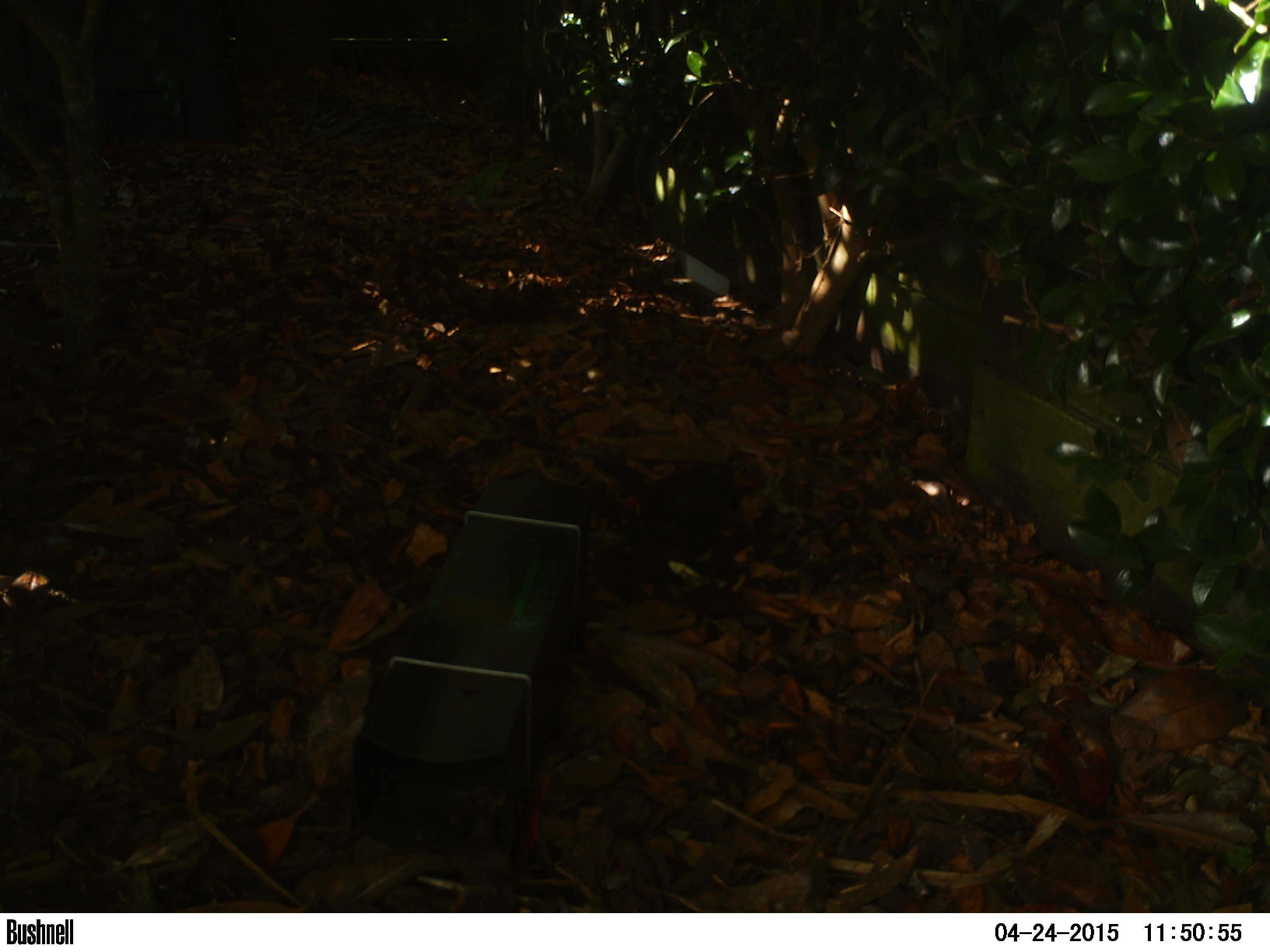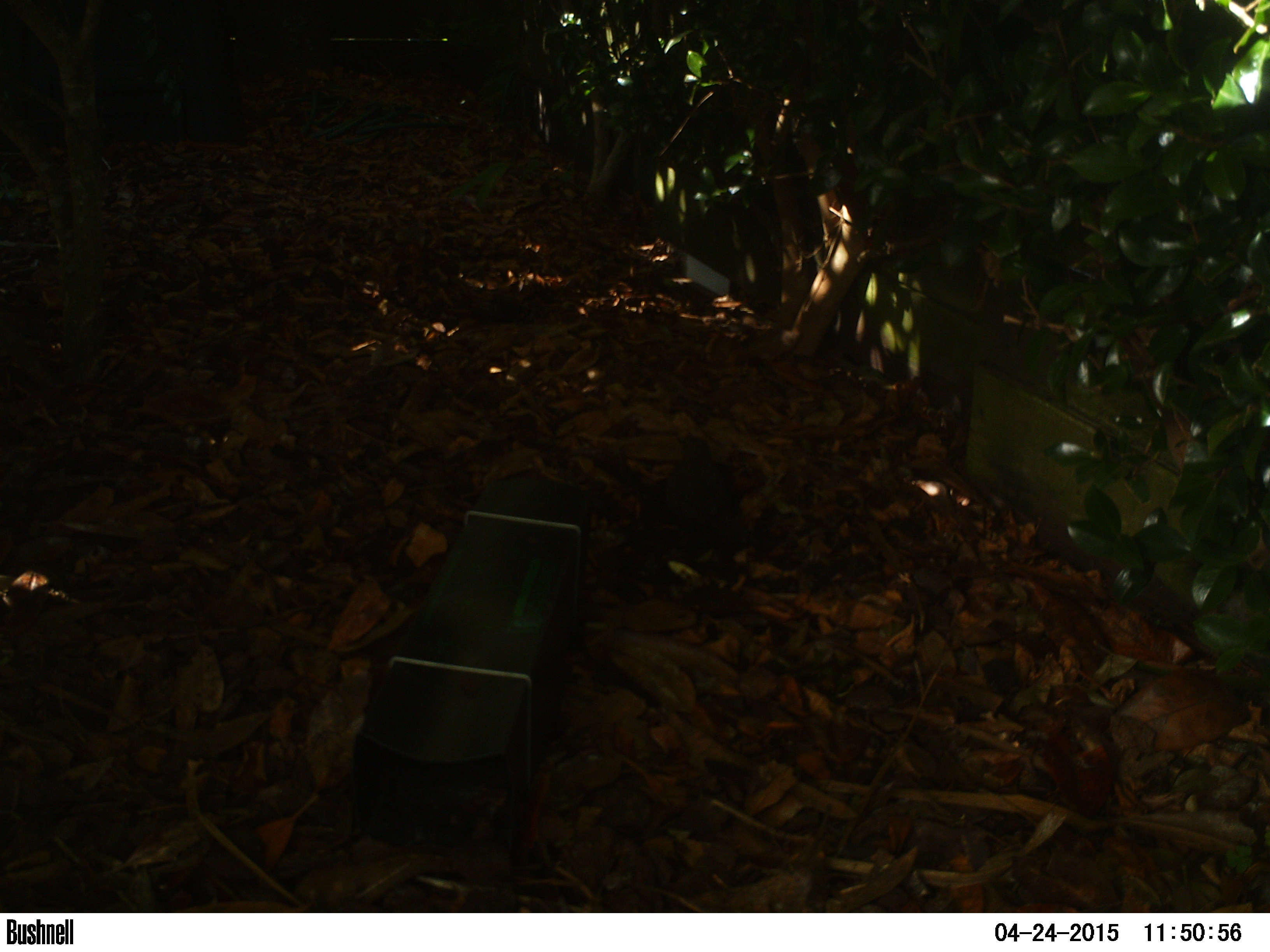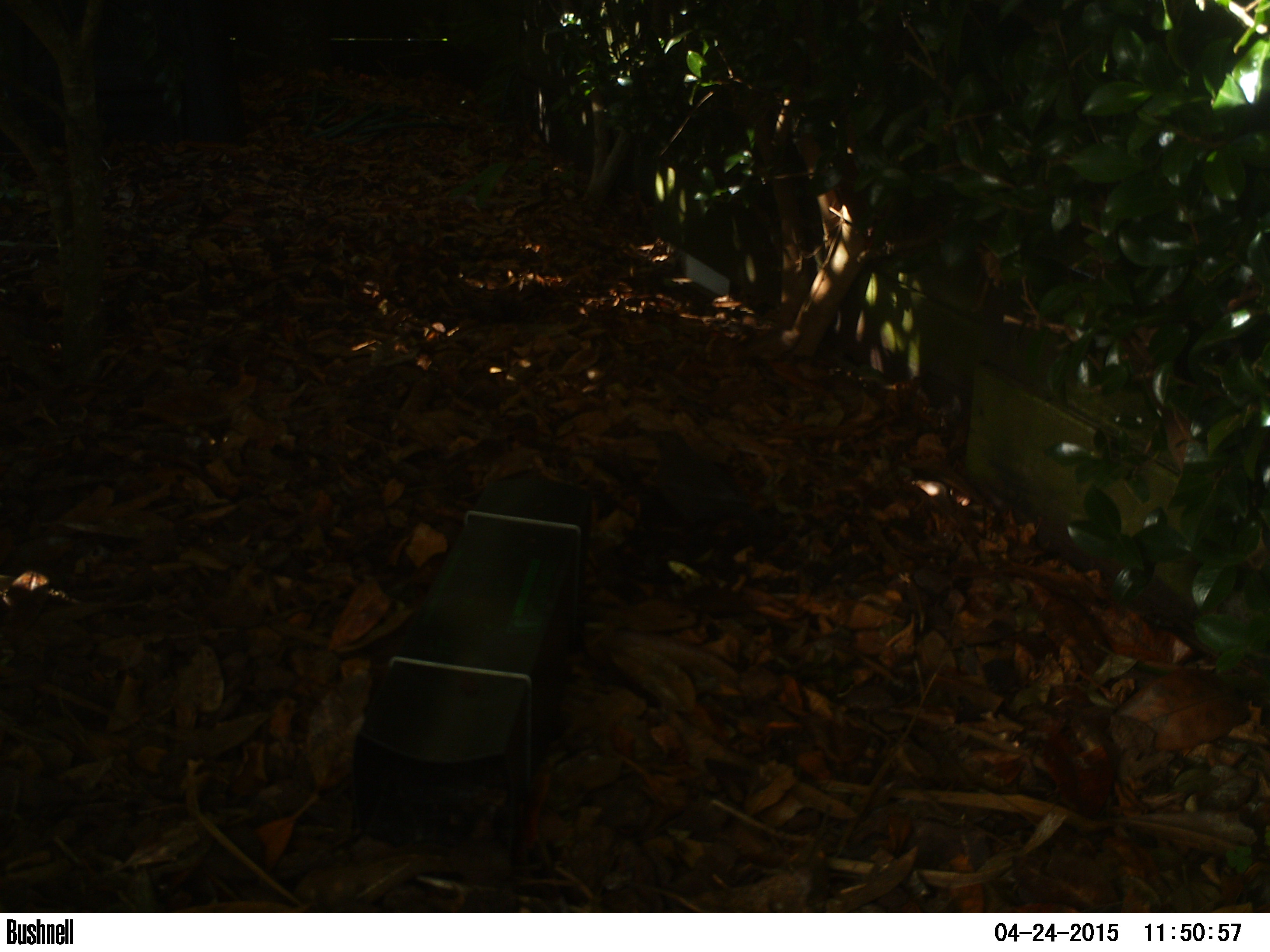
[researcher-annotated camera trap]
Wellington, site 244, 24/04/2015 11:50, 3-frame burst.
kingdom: Animalia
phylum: Chordata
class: Aves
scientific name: Aves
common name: bird